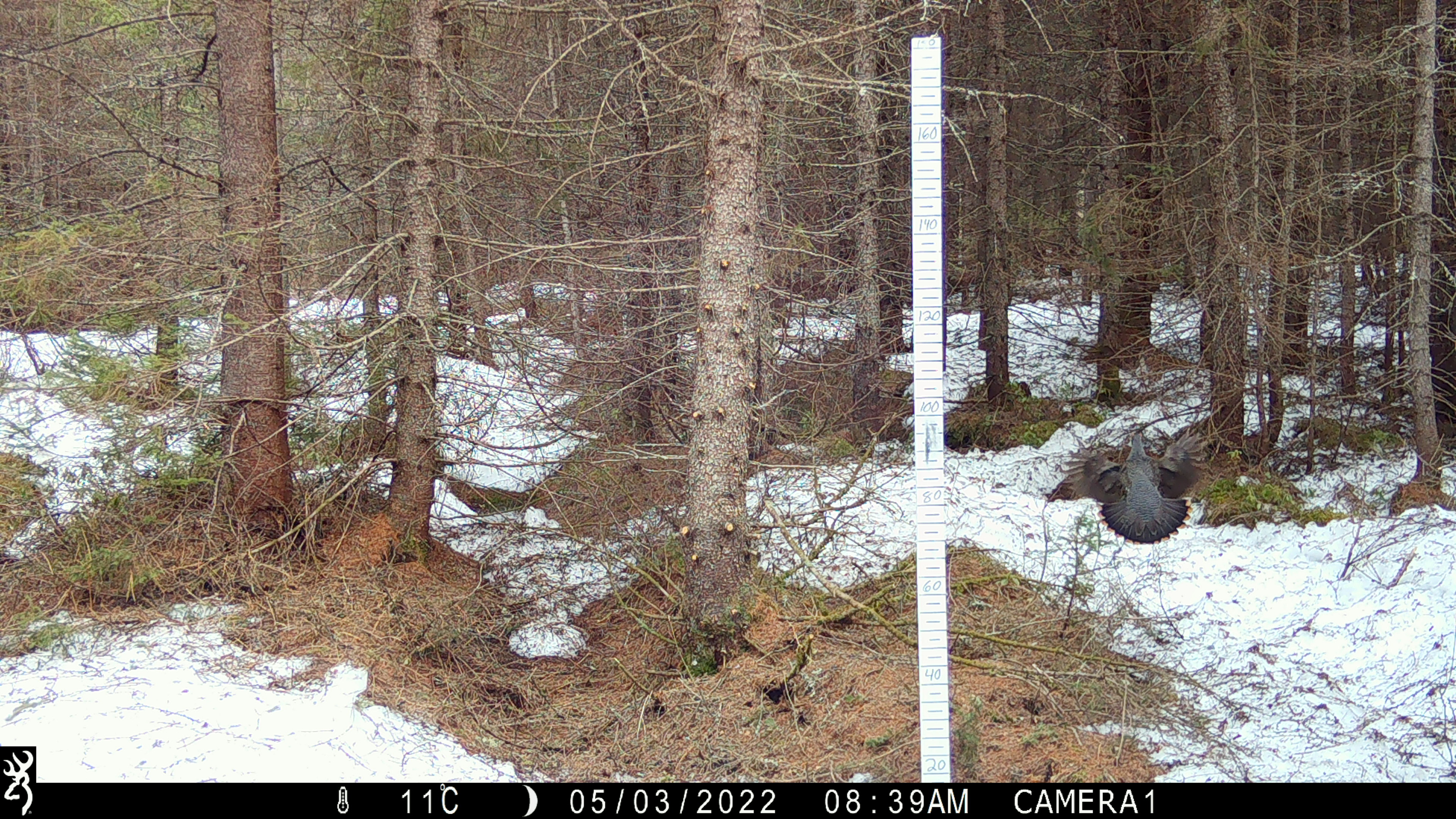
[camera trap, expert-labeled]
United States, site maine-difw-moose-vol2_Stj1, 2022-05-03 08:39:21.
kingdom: Animalia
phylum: Chordata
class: Aves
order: Galliformes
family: Phasianidae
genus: Canachites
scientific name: Canachites canadensis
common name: spruce grouse